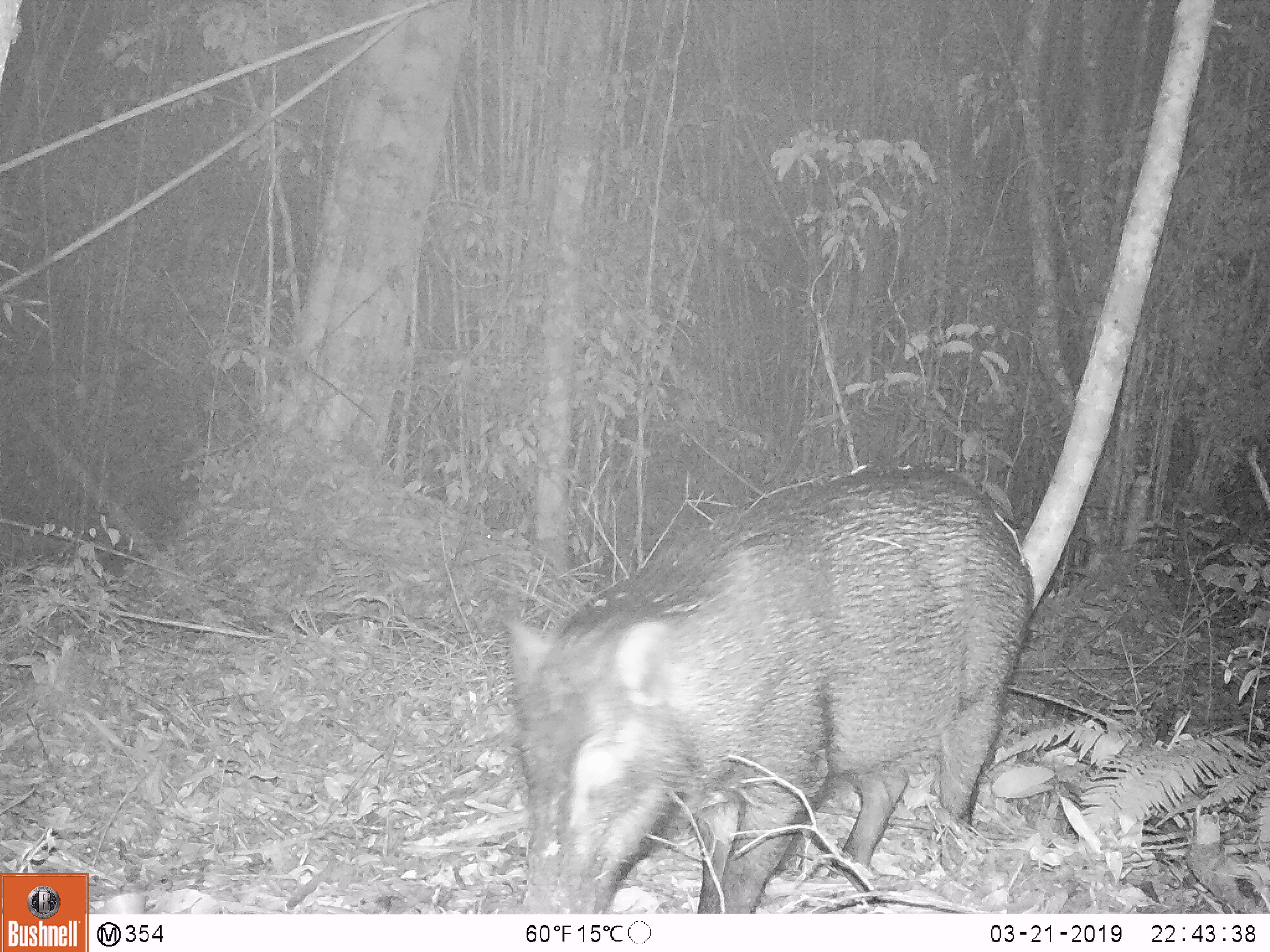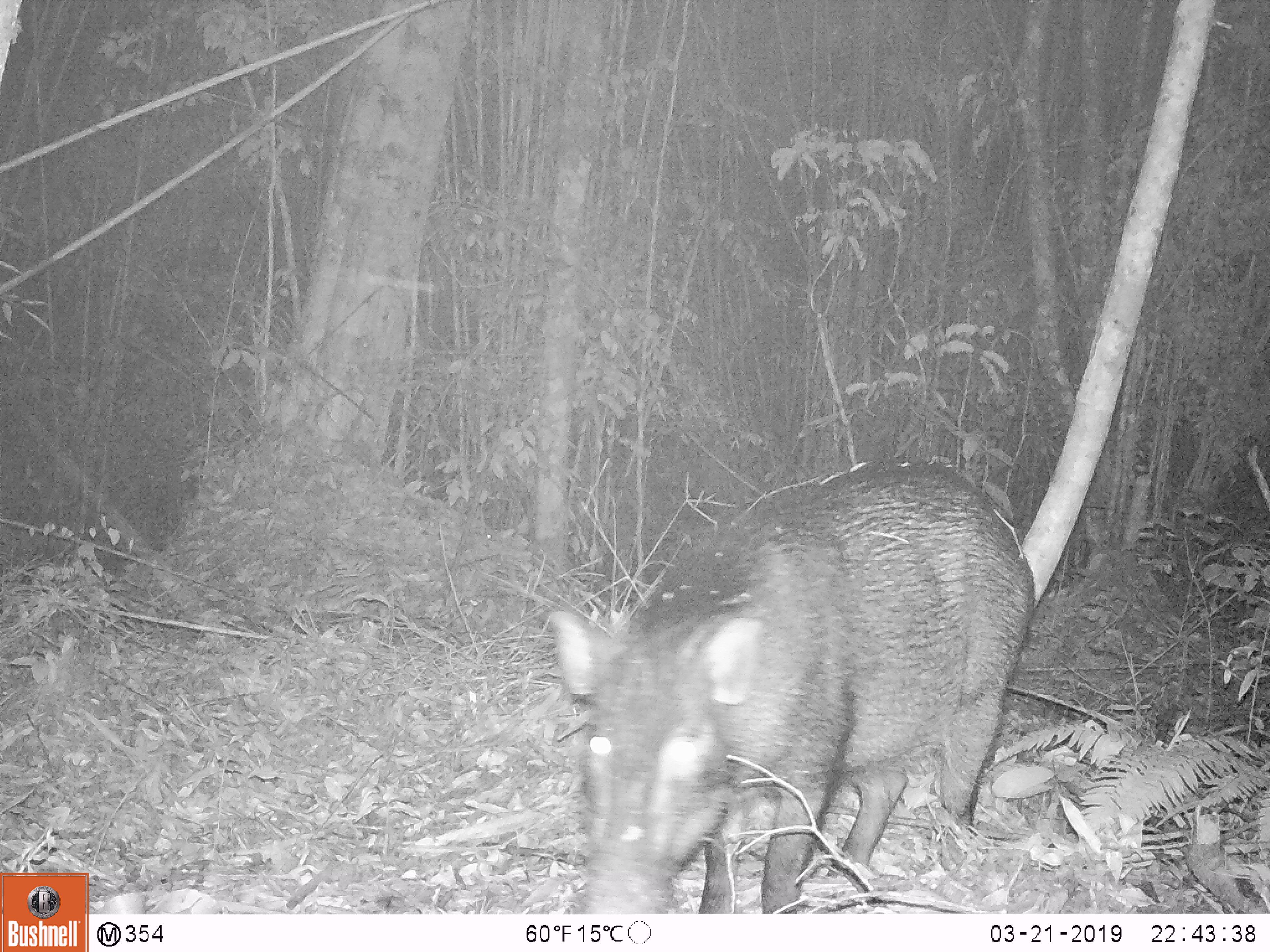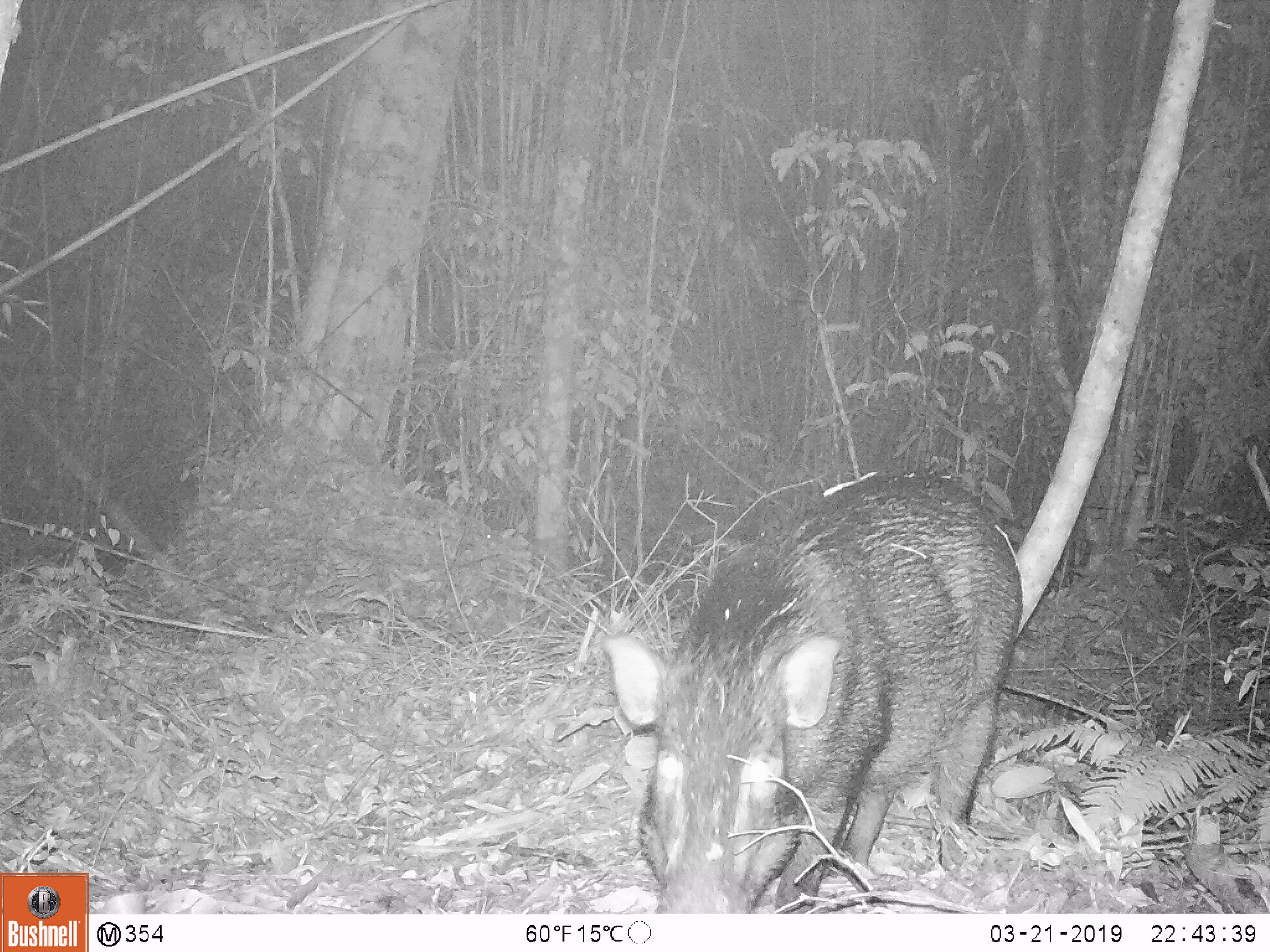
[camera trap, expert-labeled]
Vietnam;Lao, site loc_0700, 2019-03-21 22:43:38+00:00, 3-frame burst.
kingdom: Animalia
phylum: Chordata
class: Mammalia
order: Artiodactyla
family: Suidae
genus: Sus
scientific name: Sus scrofa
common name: eurasian wild pig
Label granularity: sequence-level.